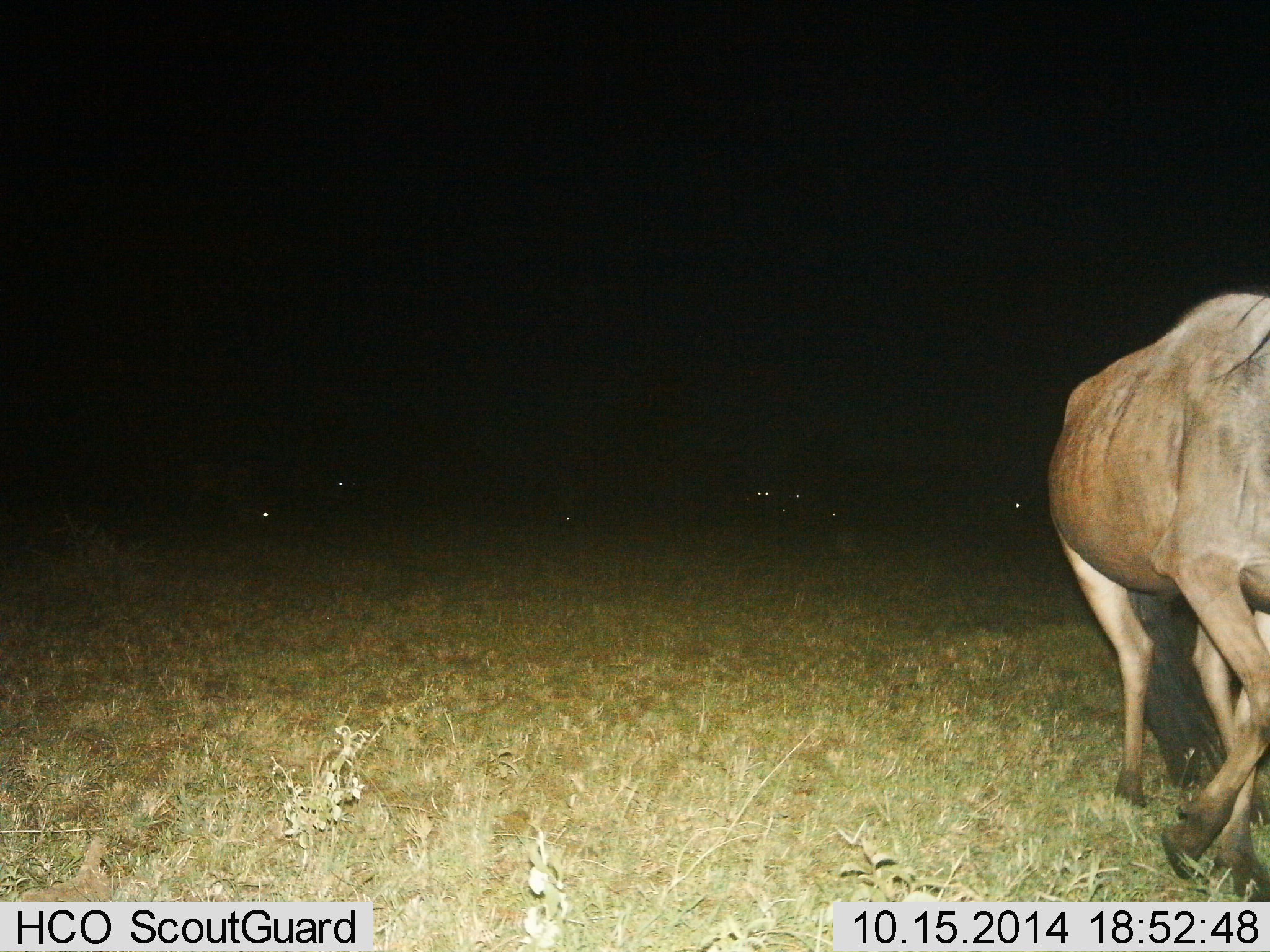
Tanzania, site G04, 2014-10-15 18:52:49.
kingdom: Animalia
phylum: Chordata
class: Mammalia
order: Artiodactyla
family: Bovidae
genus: Connochaetes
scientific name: Connochaetes taurinus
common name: blue wildebeest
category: wildebeest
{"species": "wildebeest (blue wildebeest) (Connochaetes taurinus)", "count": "5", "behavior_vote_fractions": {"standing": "80%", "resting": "0%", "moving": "30%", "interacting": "0%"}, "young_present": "0%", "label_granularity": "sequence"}